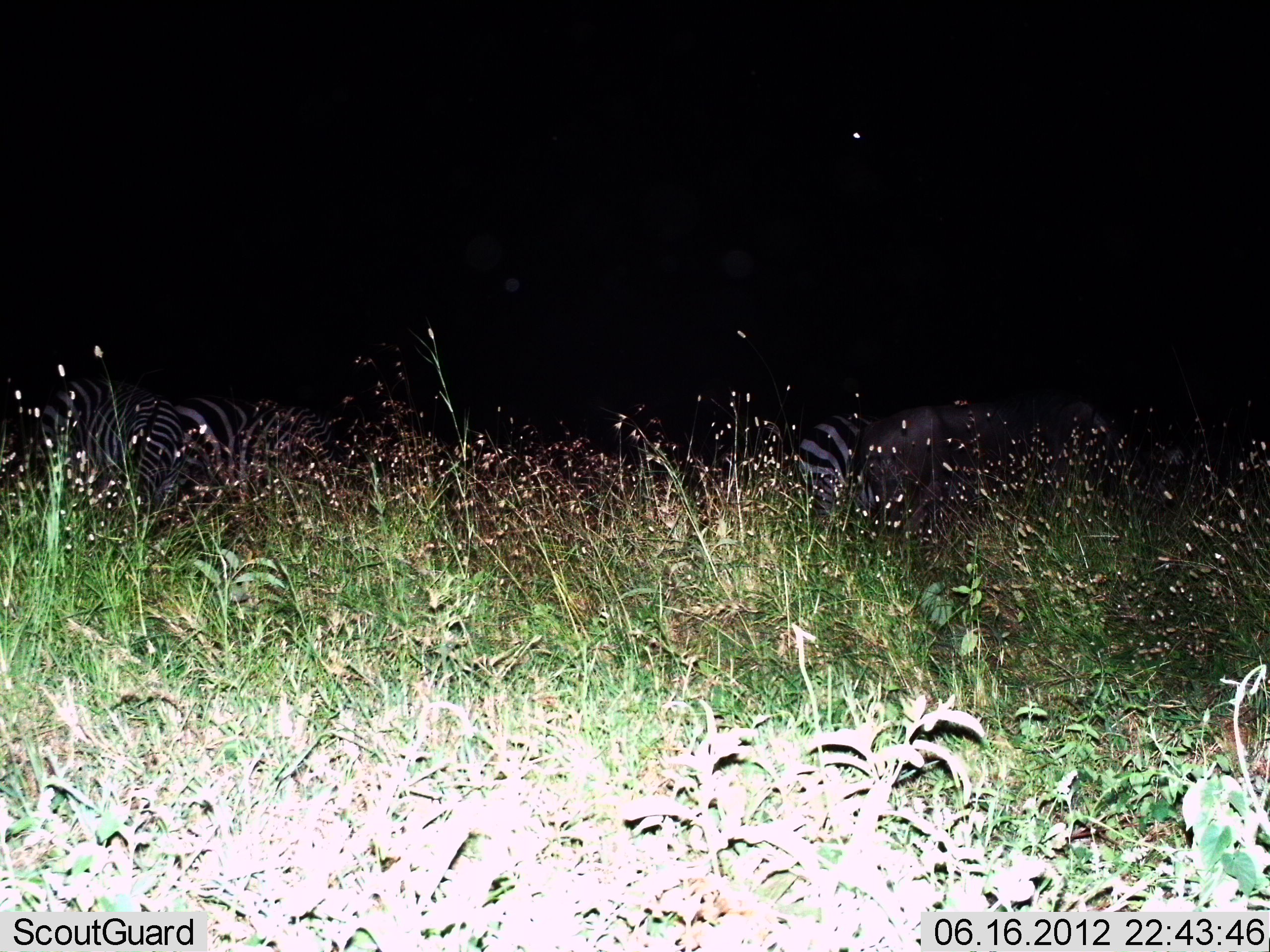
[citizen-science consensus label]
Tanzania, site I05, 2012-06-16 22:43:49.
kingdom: Animalia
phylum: Chordata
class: Mammalia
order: Perissodactyla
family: Equidae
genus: Equus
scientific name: Equus quagga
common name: plains zebra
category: zebra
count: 3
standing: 77%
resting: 0%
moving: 15%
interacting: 0%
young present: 0%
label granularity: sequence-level